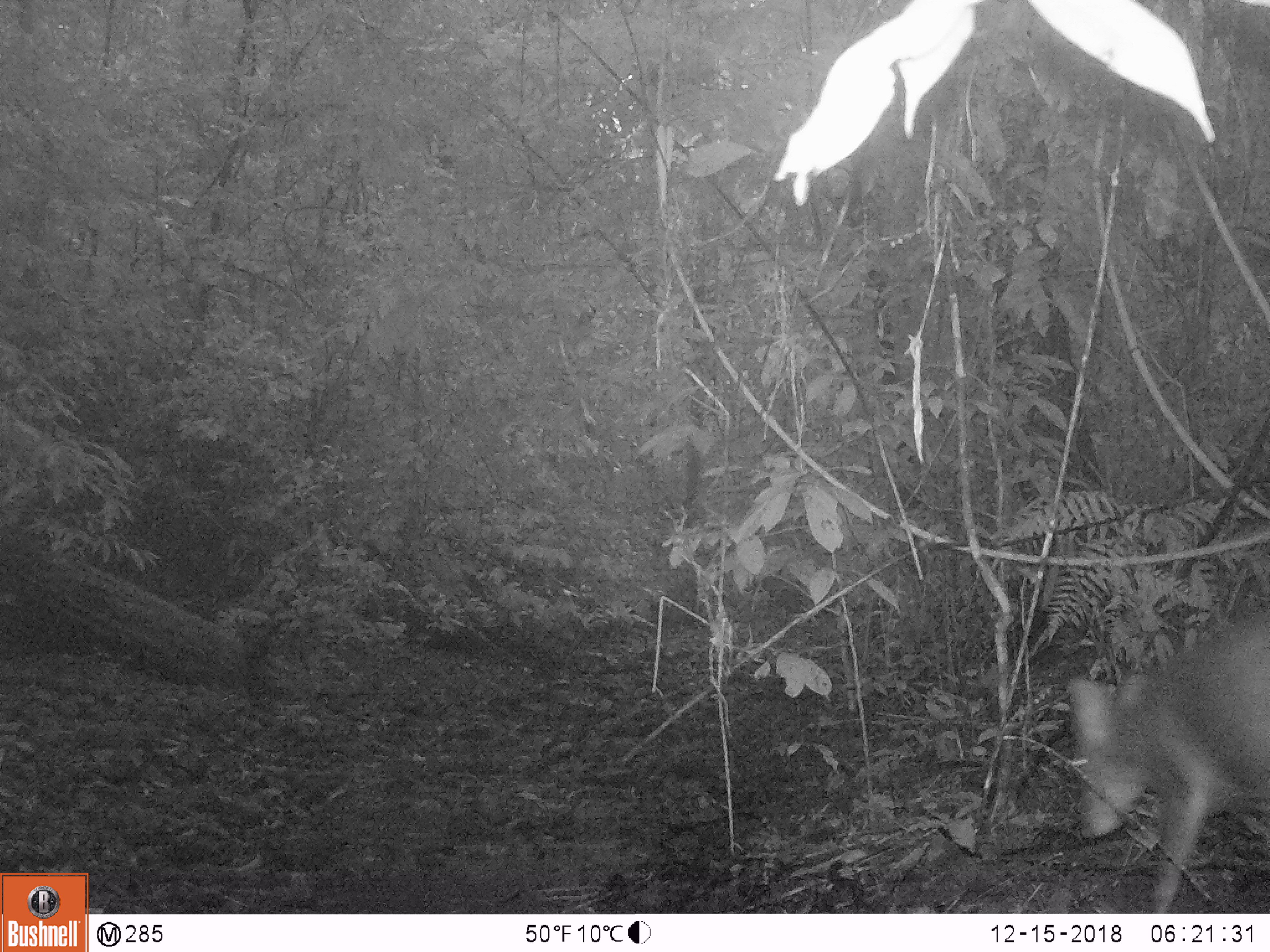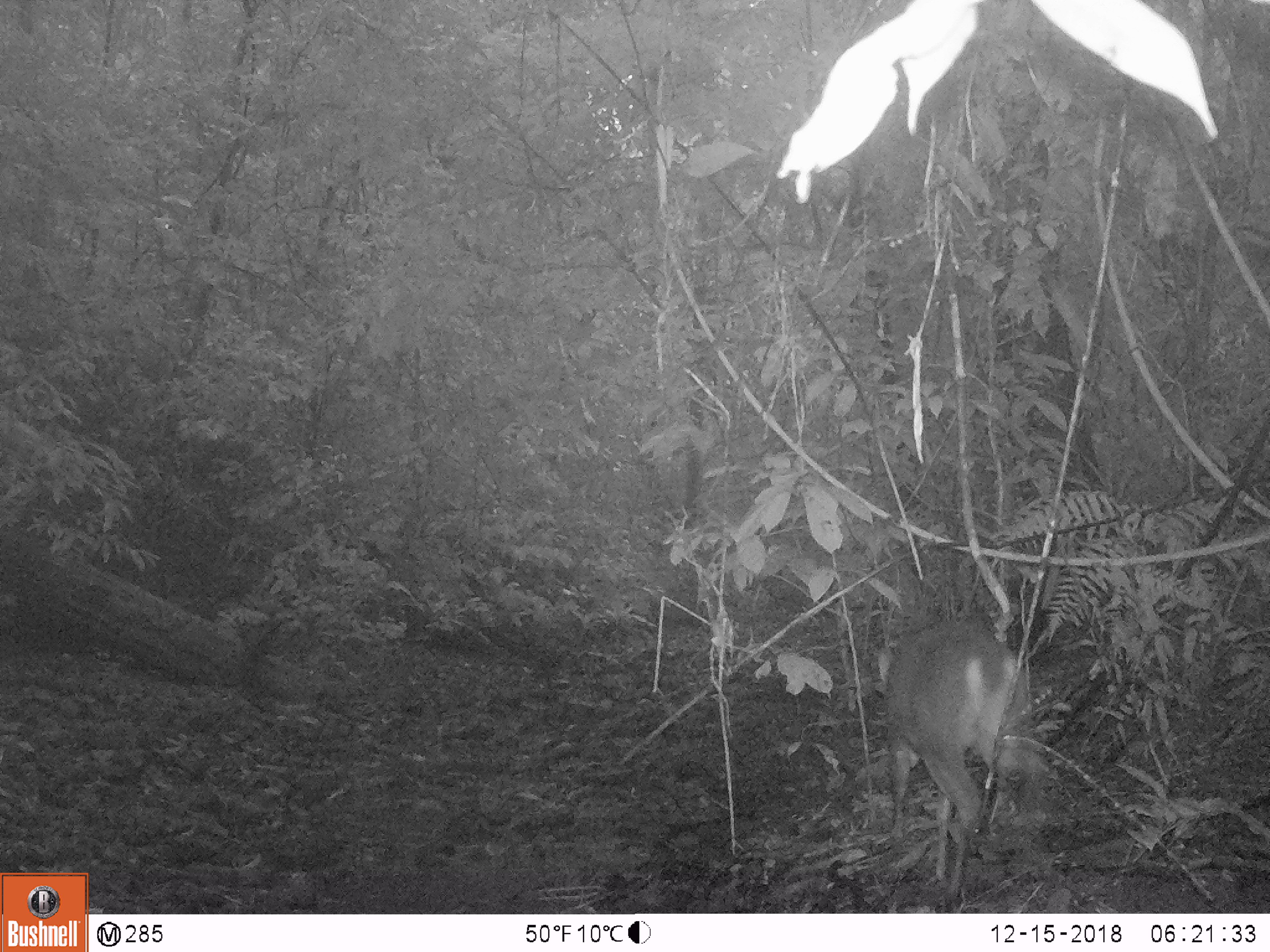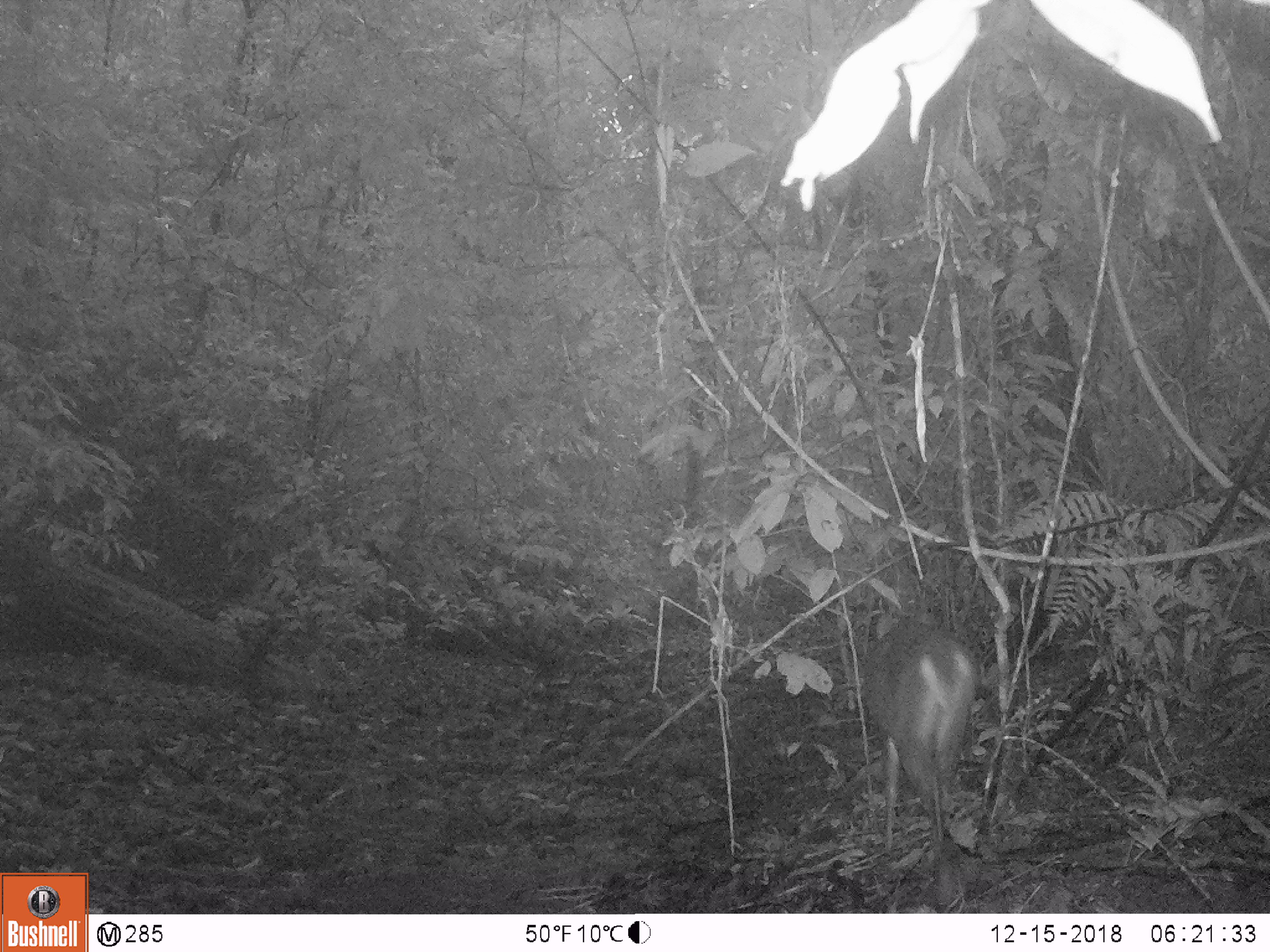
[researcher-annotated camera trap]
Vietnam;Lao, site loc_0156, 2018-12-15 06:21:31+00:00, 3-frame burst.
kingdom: Animalia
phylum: Chordata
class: Mammalia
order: Artiodactyla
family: Cervidae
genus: Muntiacus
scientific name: Muntiacus vuquangensis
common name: large-antlered muntjac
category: large antlered muntjac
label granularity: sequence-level